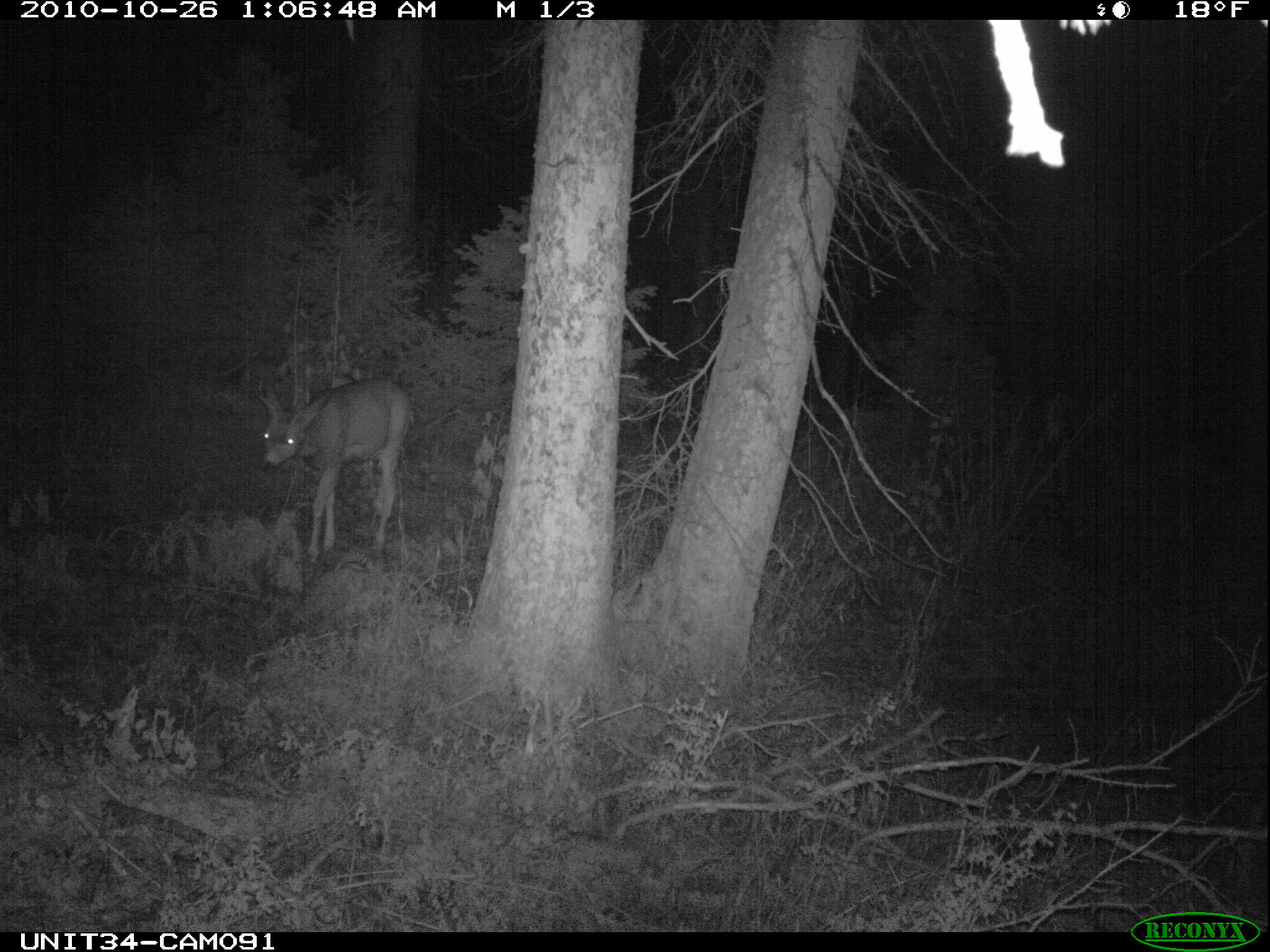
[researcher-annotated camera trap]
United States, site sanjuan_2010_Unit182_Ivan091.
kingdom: Animalia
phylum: Chordata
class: Mammalia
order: Artiodactyla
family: Cervidae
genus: Odocoileus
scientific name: Odocoileus hemionus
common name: mule deer